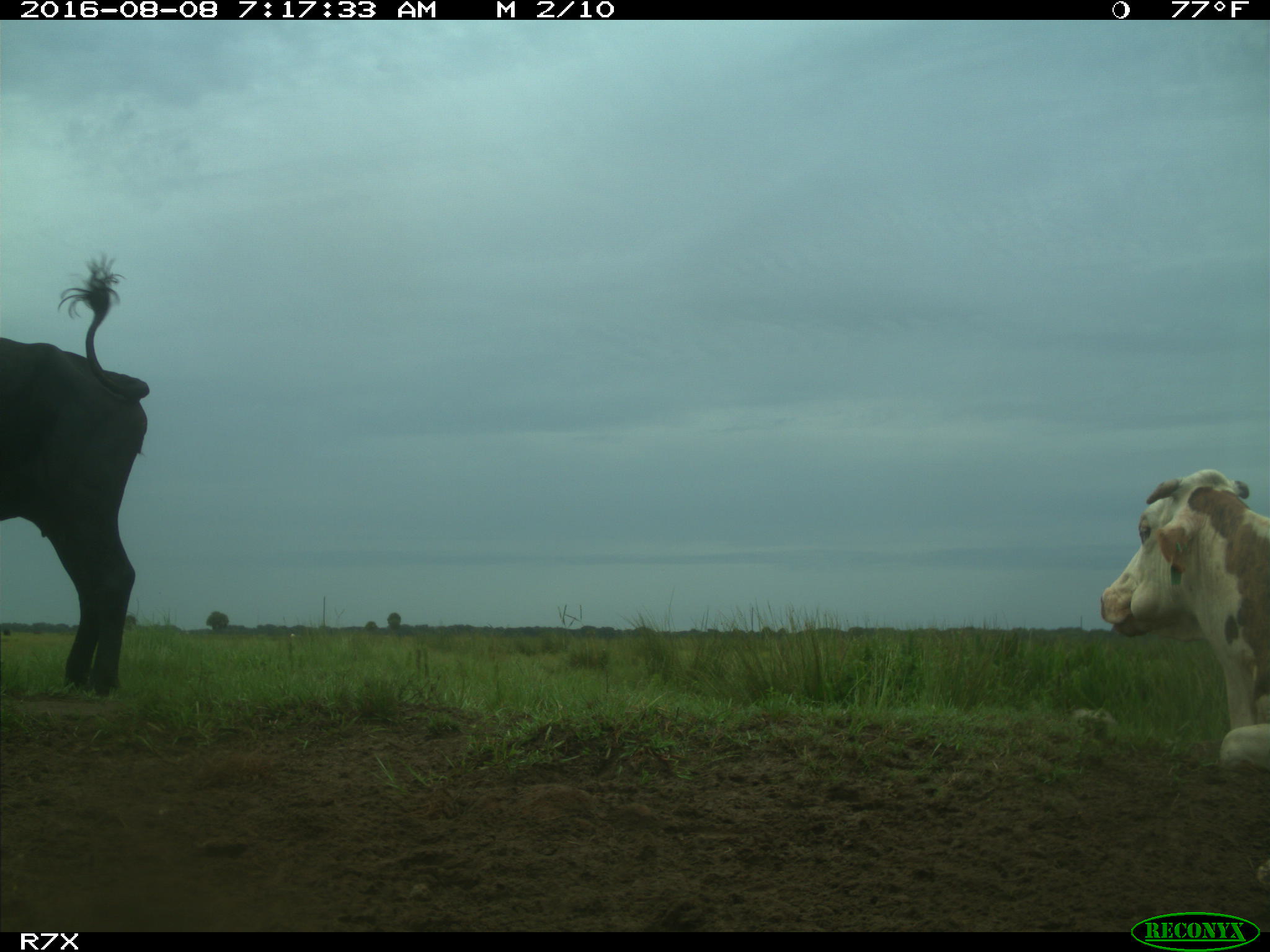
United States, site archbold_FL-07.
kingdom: Animalia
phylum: Chordata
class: Mammalia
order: Artiodactyla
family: Bovidae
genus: Bos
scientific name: Bos taurus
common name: domestic cow